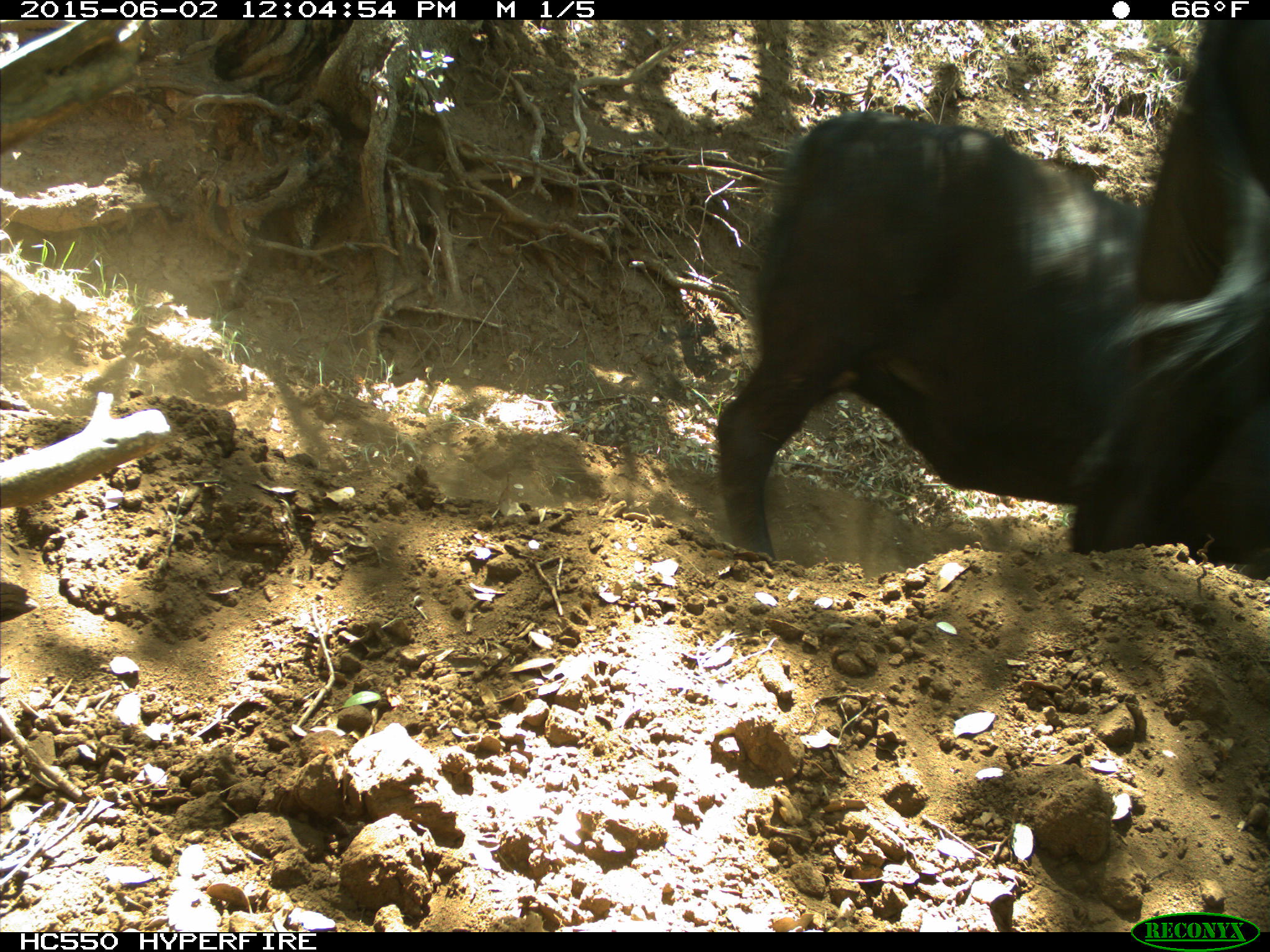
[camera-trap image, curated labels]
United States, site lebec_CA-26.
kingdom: Animalia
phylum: Chordata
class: Mammalia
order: Artiodactyla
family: Bovidae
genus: Bos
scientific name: Bos taurus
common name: domestic cow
Bos taurus (domestic cow).